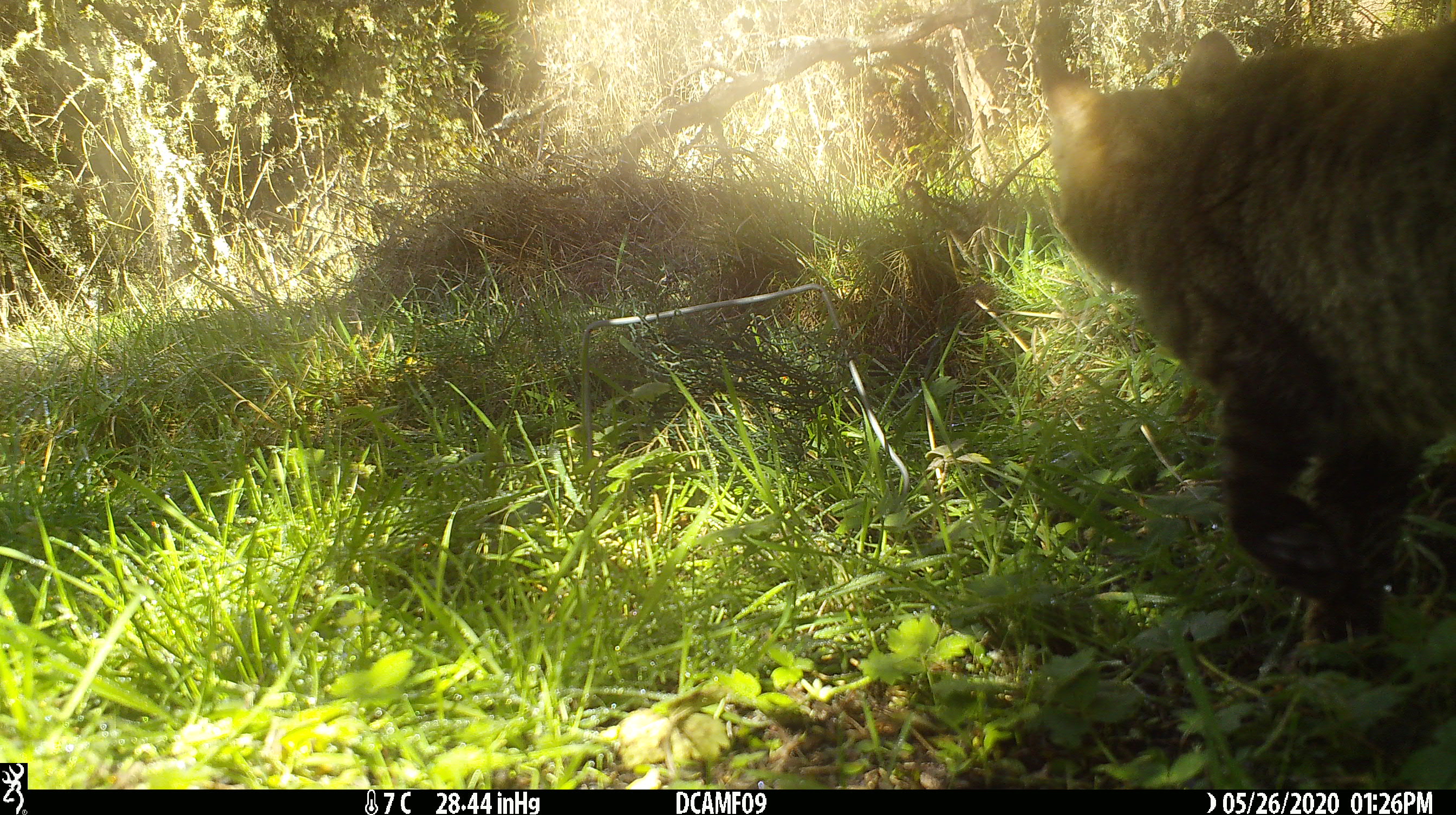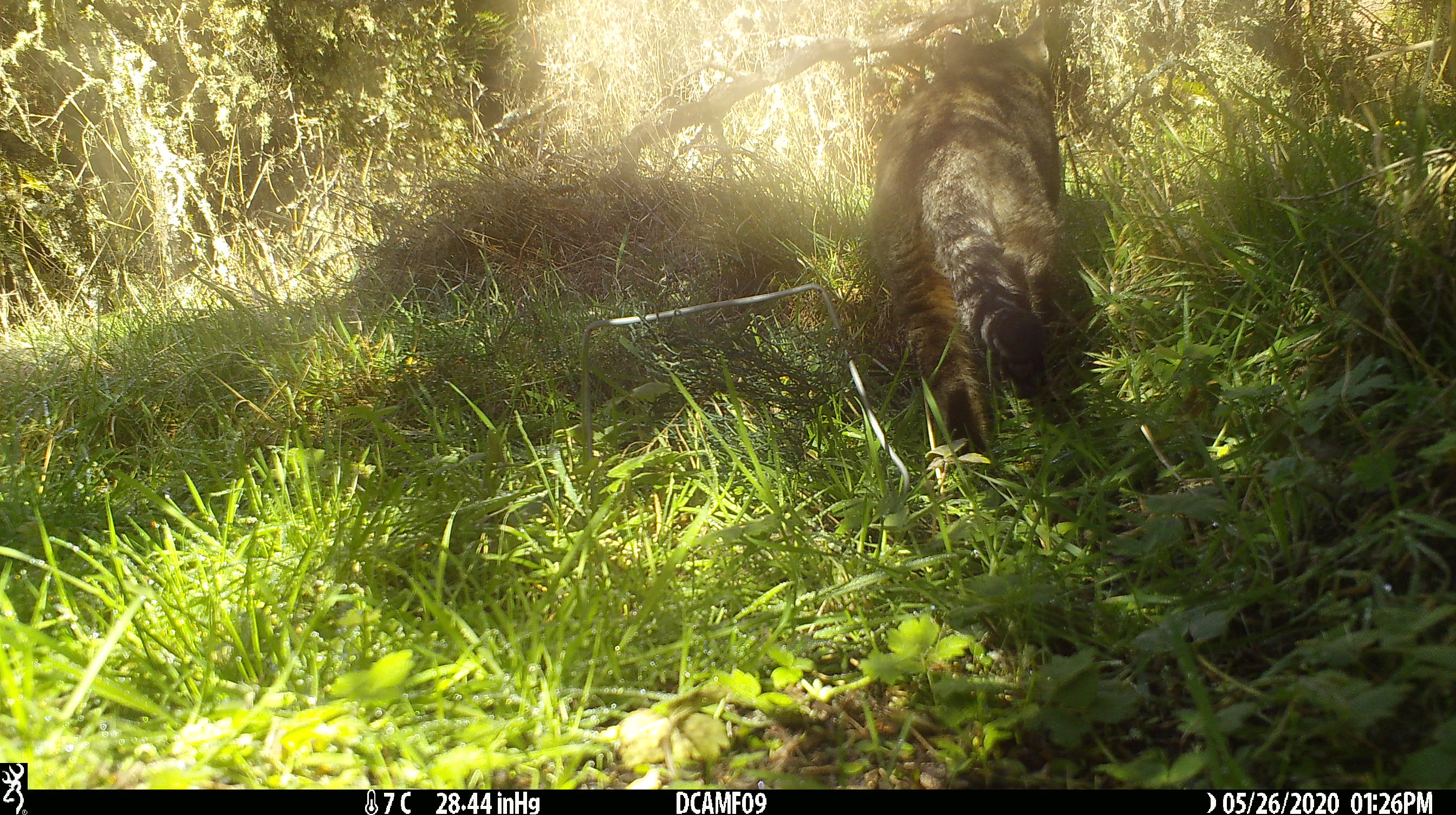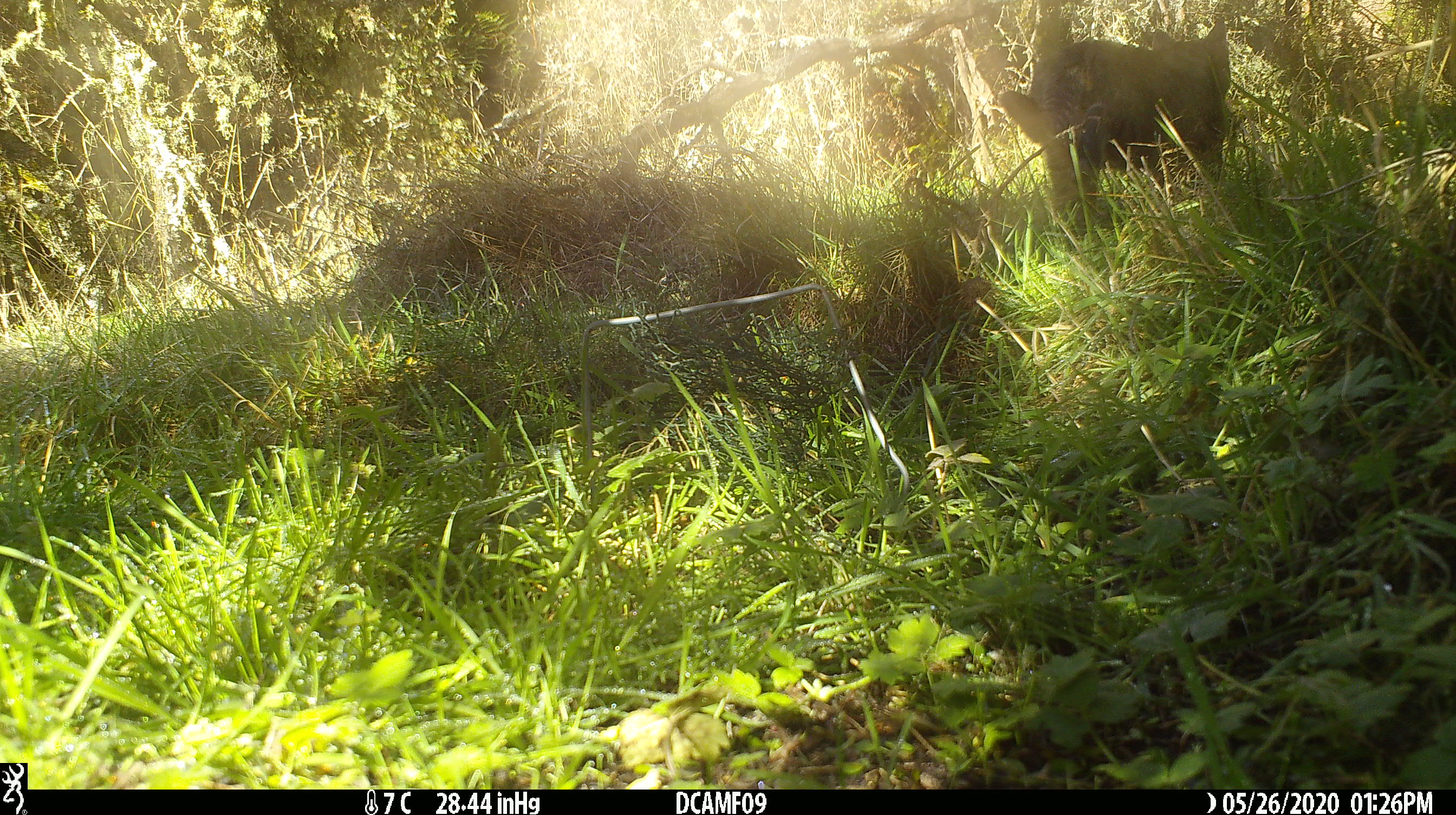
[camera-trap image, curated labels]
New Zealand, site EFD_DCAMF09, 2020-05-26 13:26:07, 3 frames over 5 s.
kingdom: Animalia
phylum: Chordata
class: Mammalia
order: Carnivora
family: Felidae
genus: Felis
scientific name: Felis catus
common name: domestic cat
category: cat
Cat (domestic cat) (Felis catus).